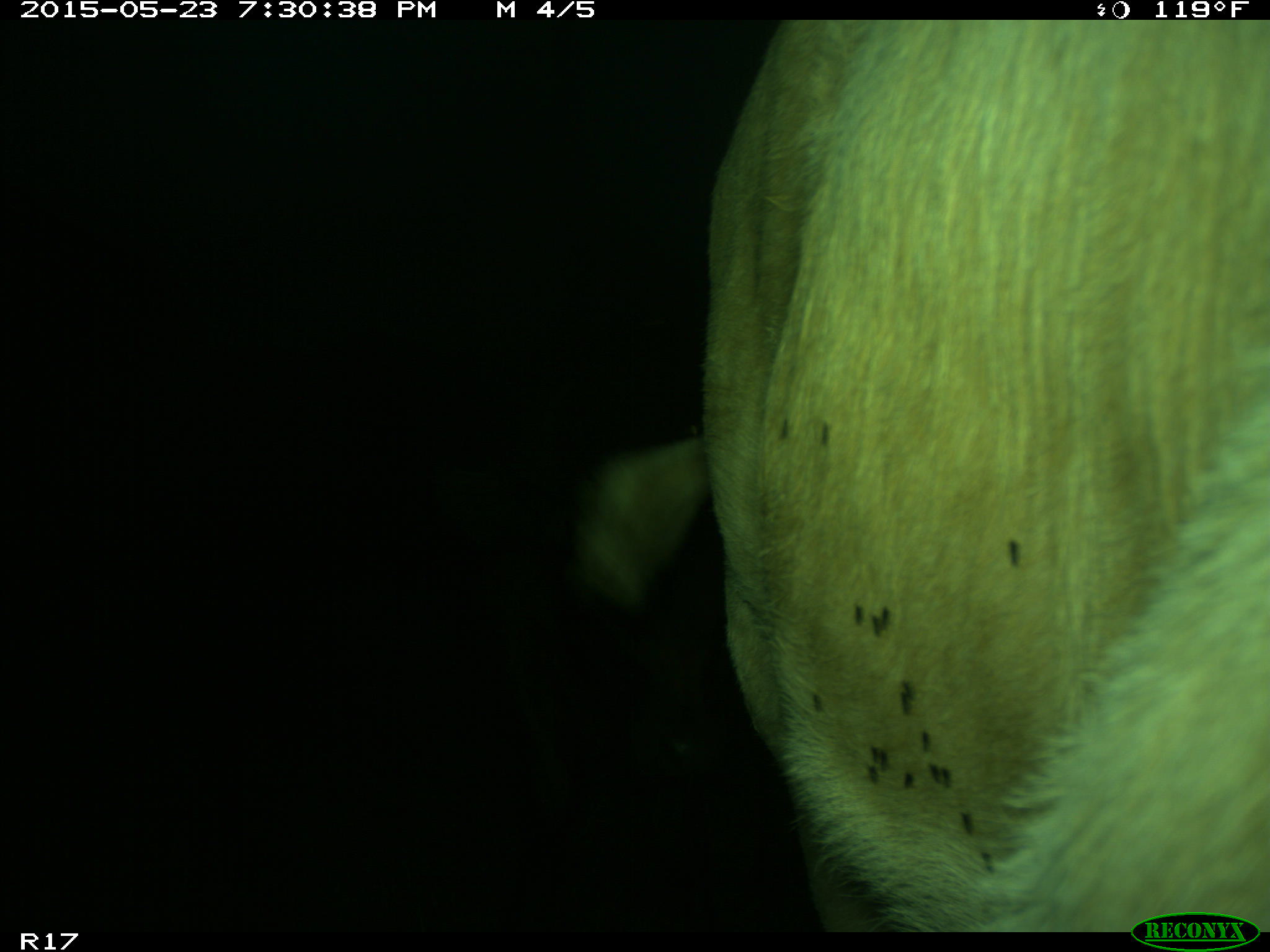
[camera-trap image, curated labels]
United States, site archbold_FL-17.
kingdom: Animalia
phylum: Chordata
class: Mammalia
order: Artiodactyla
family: Bovidae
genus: Bos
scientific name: Bos taurus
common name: domestic cow